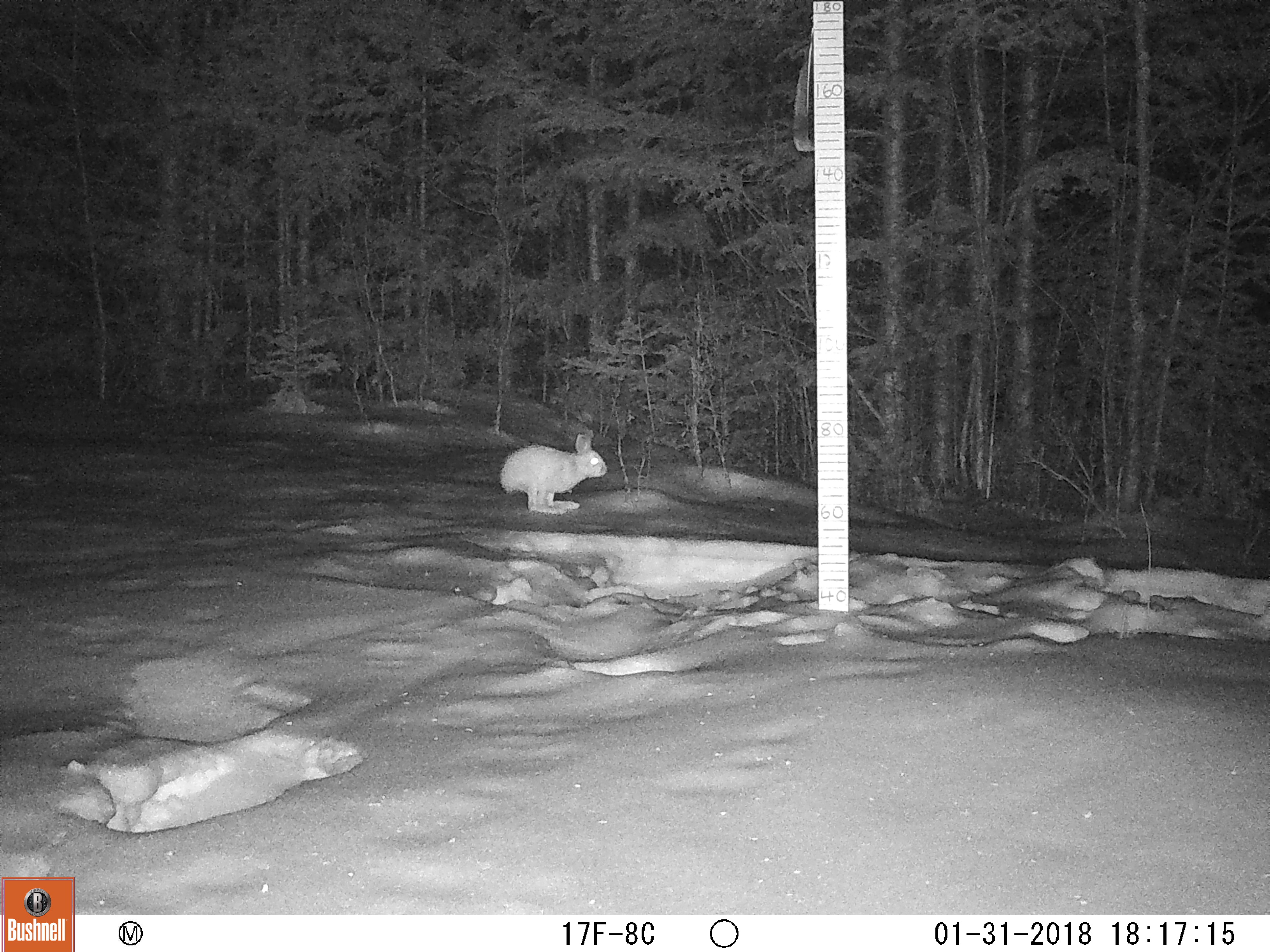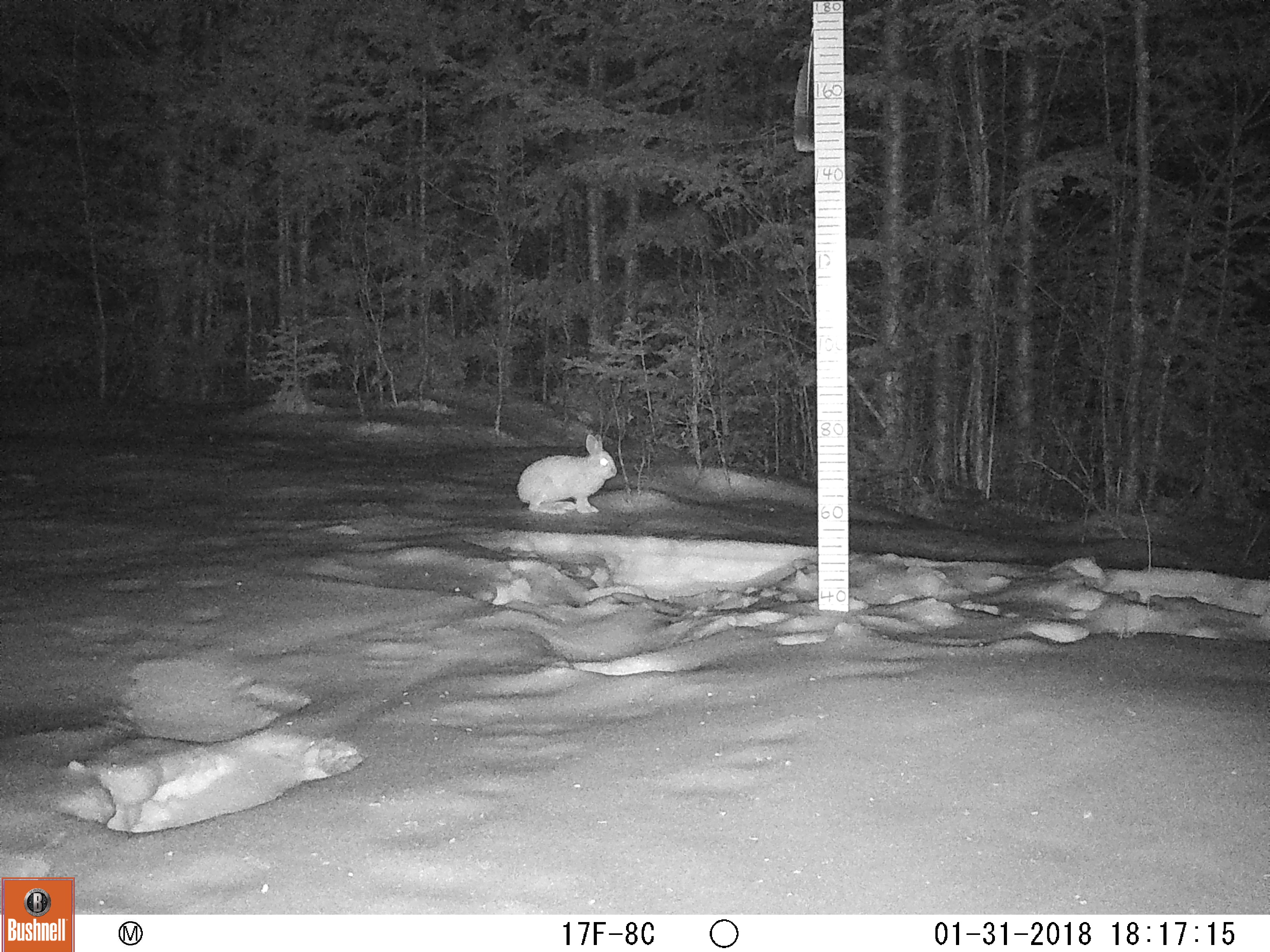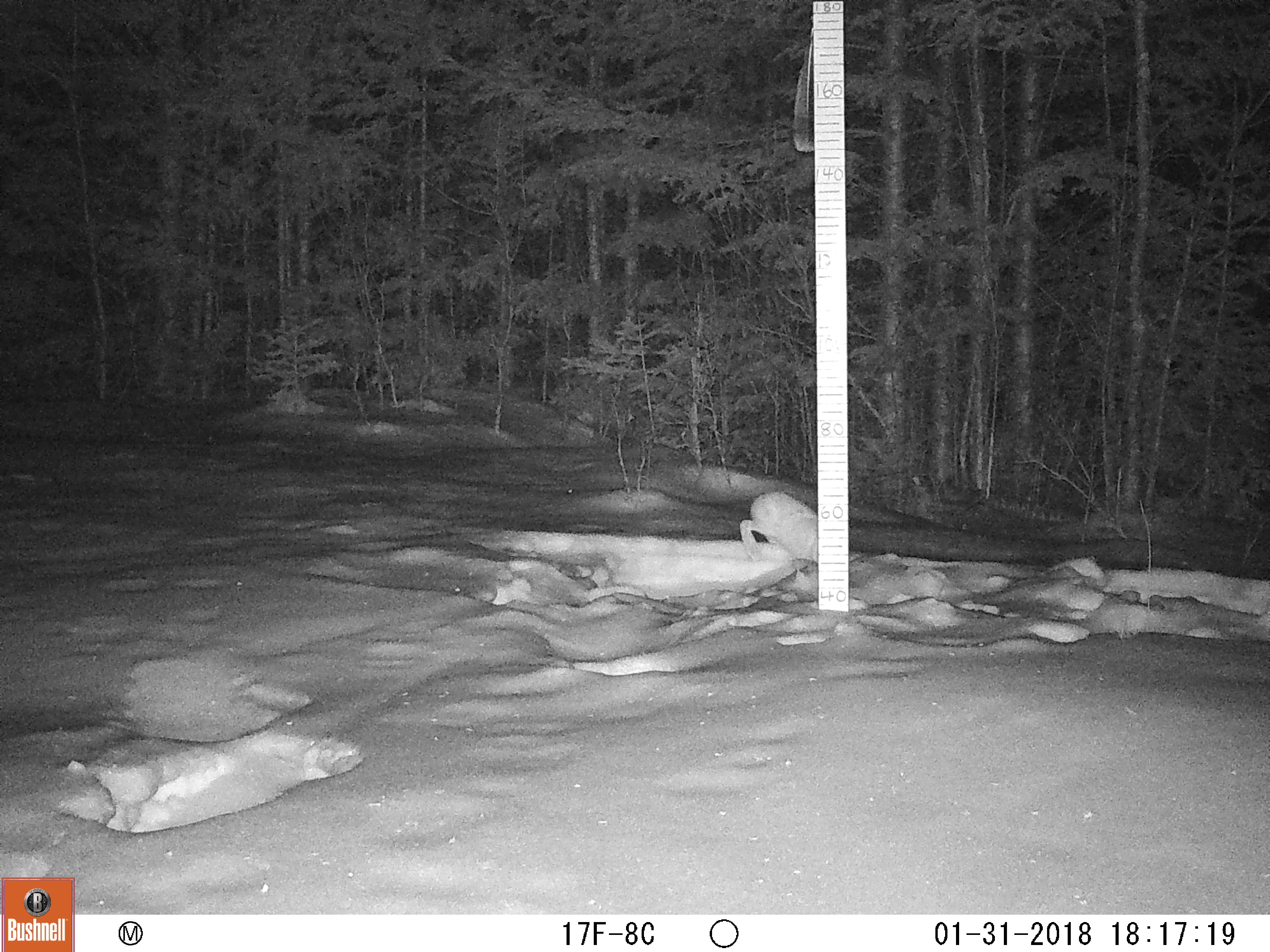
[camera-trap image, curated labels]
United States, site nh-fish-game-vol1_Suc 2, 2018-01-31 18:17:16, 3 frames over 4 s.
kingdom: Animalia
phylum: Chordata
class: Mammalia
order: Lagomorpha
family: Leporidae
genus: Lepus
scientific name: Lepus americanus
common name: snowshoe hare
Snowshoe hare (Lepus americanus).